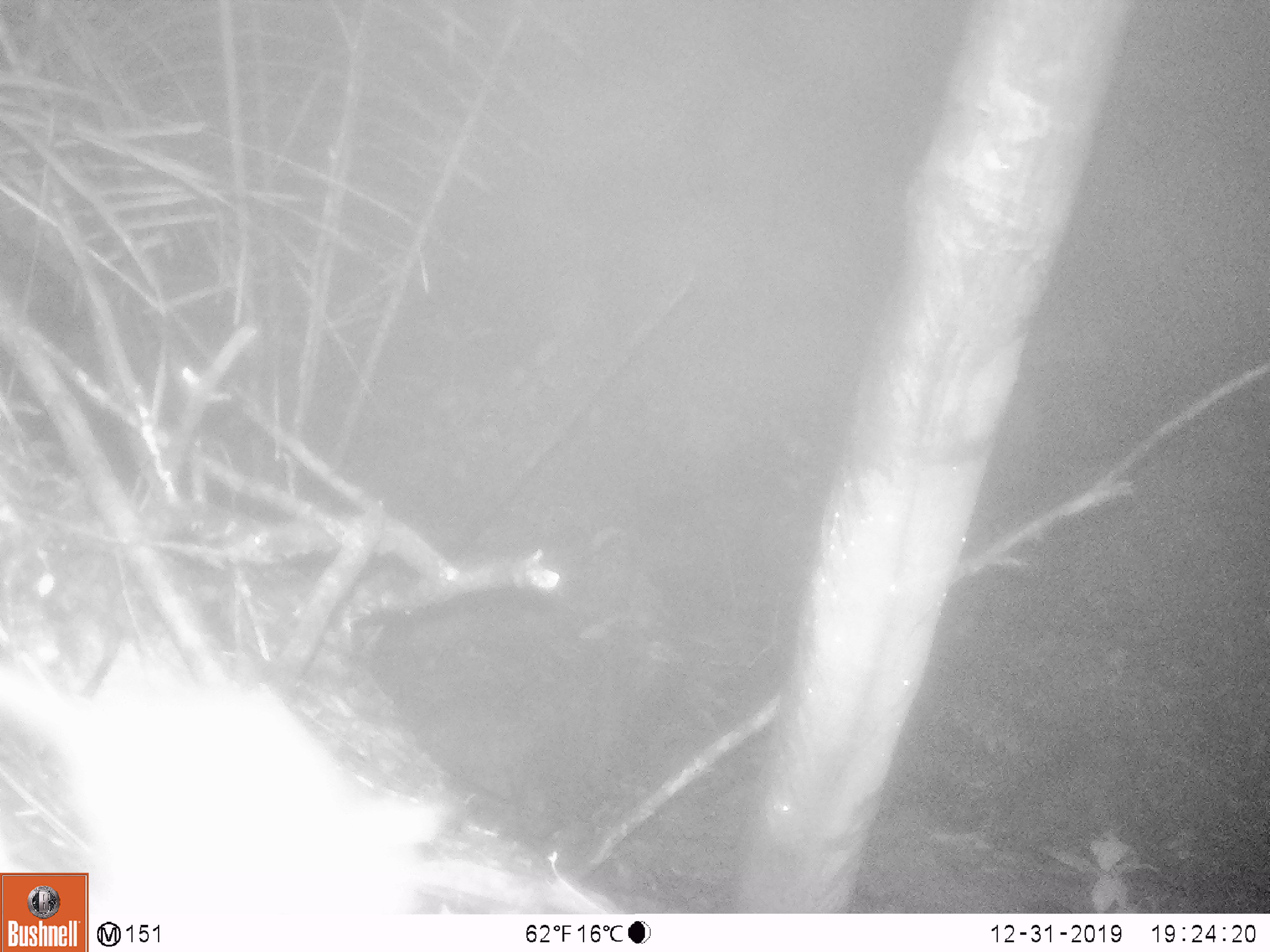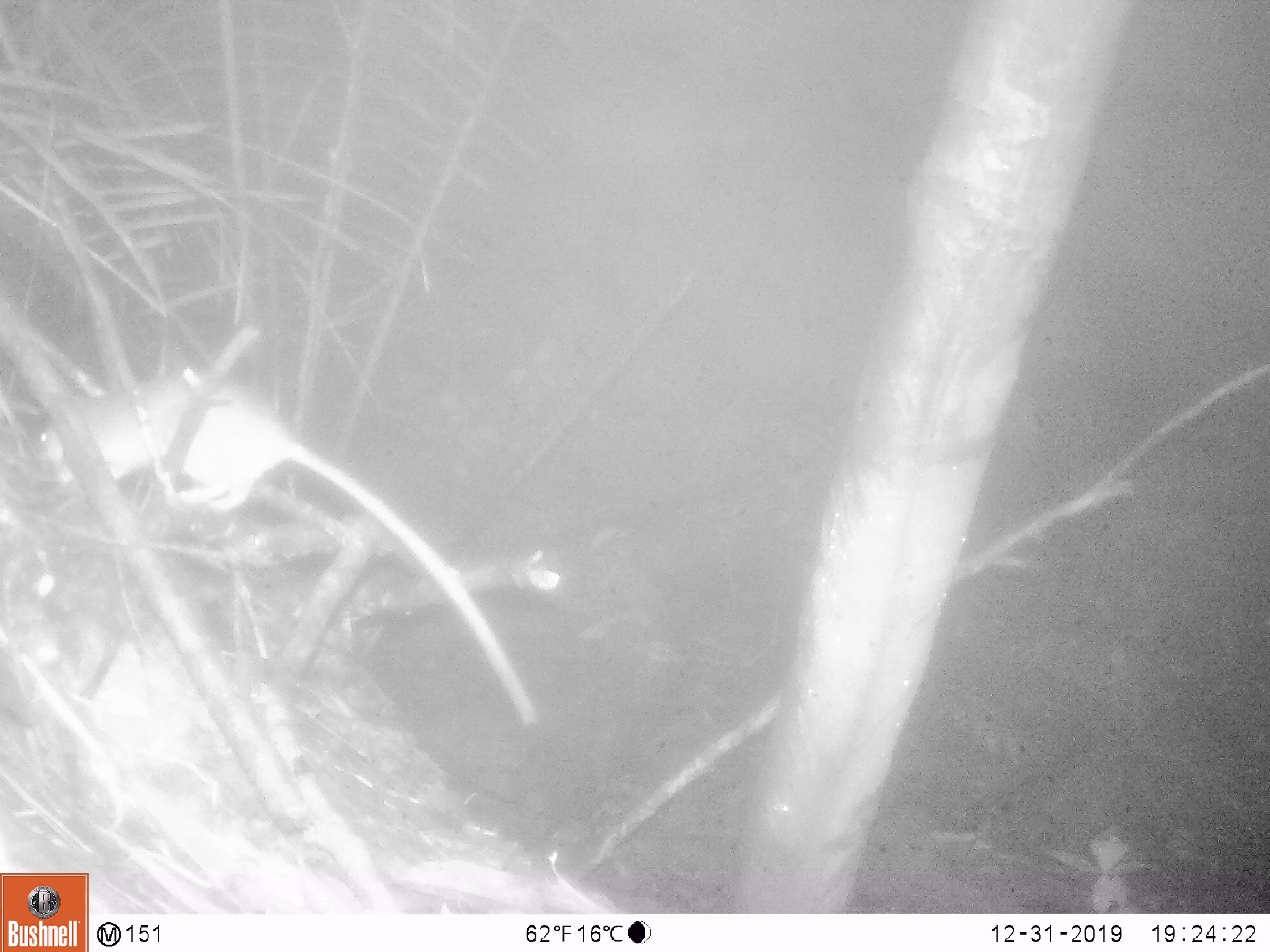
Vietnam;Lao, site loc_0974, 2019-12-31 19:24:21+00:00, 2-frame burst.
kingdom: Animalia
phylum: Chordata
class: Mammalia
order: Rodentia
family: Muridae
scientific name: Muridae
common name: old-world mice and rats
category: unidentified murid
Unidentified murid (old-world mice and rats) (Muridae). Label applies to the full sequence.